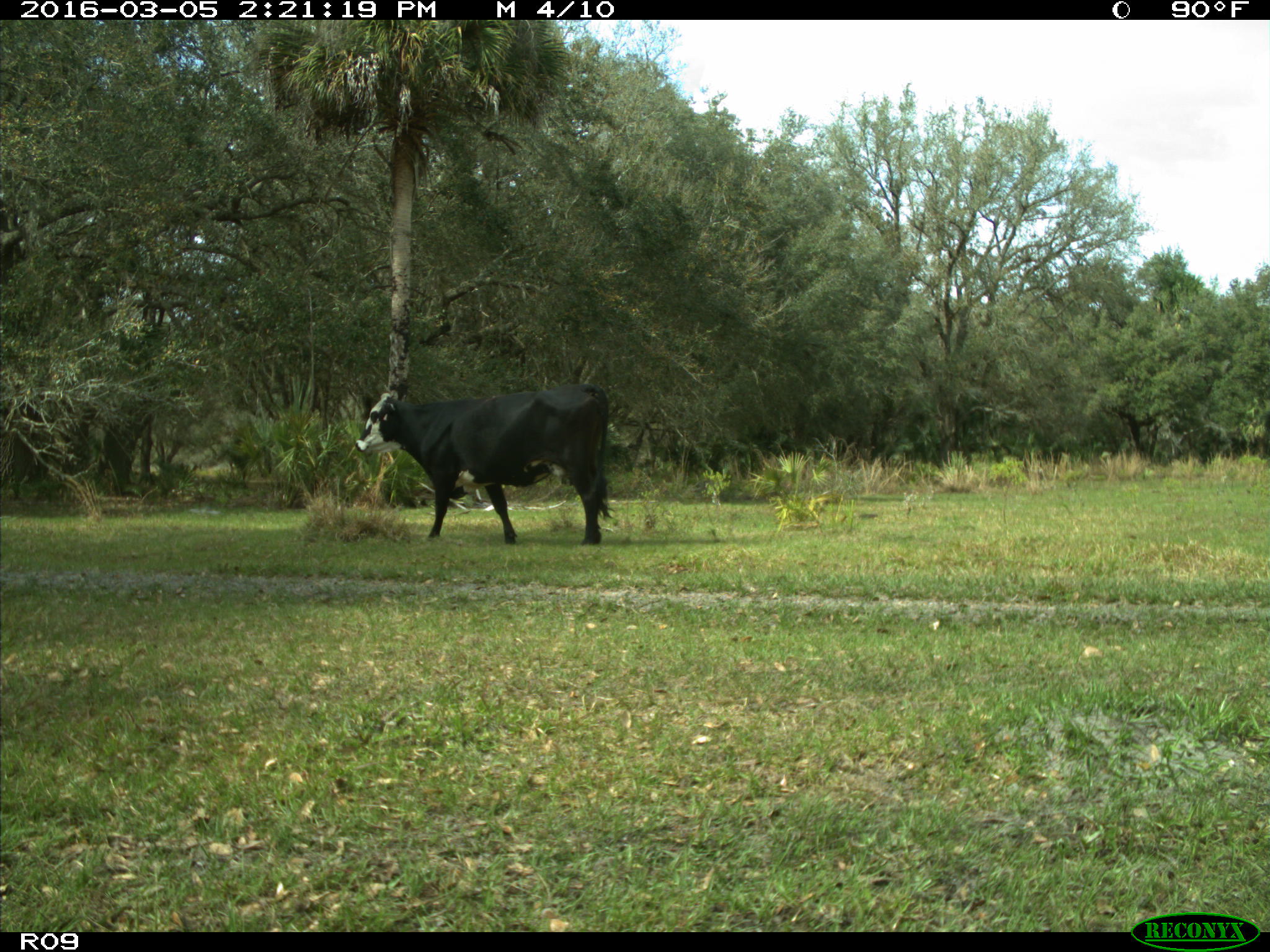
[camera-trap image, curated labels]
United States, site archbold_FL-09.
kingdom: Animalia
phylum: Chordata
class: Mammalia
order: Artiodactyla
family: Bovidae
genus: Bos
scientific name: Bos taurus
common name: domestic cow